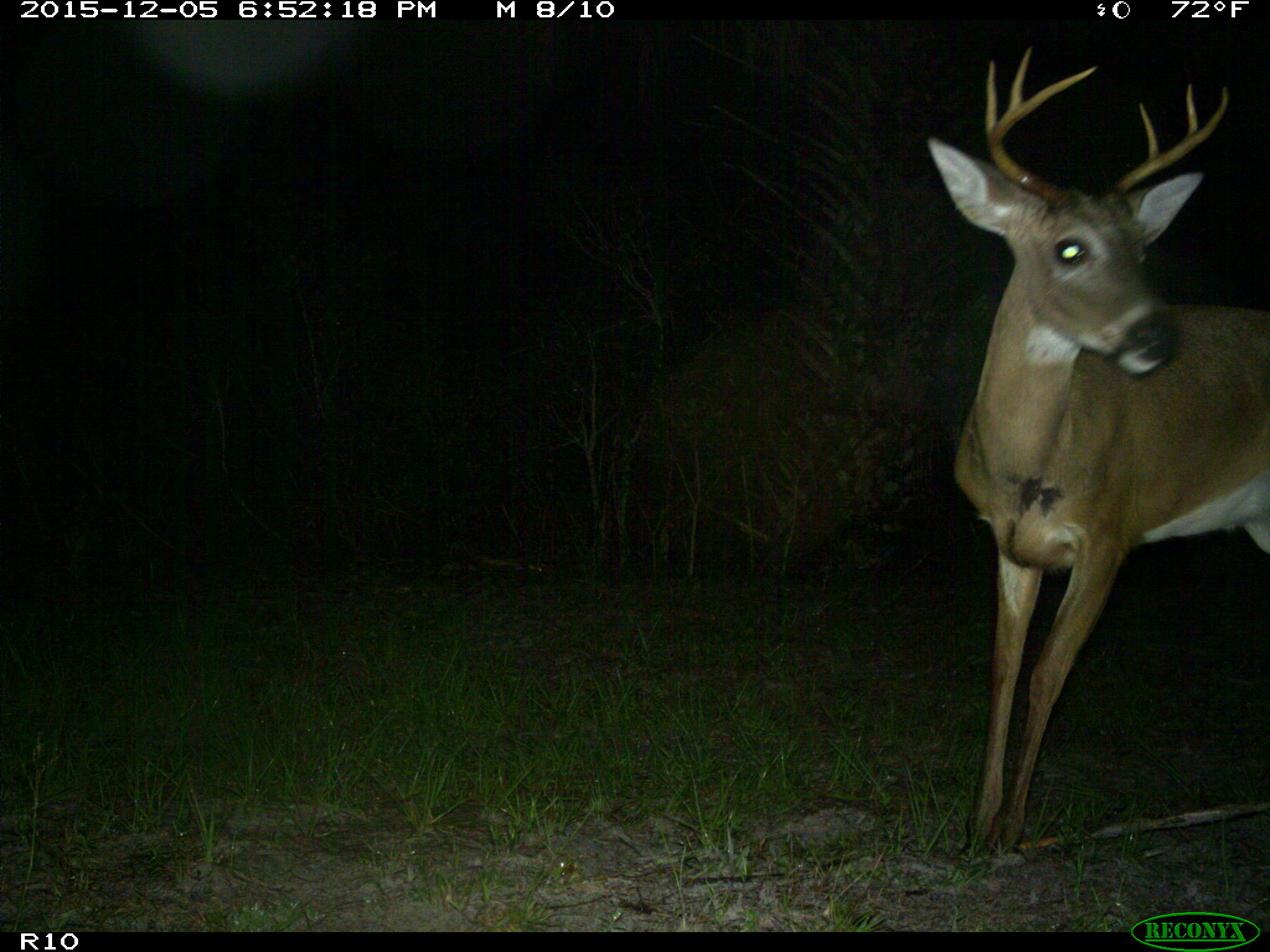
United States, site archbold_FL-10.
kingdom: Animalia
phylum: Chordata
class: Mammalia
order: Artiodactyla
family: Cervidae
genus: Odocoileus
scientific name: Odocoileus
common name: deer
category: unidentified deer